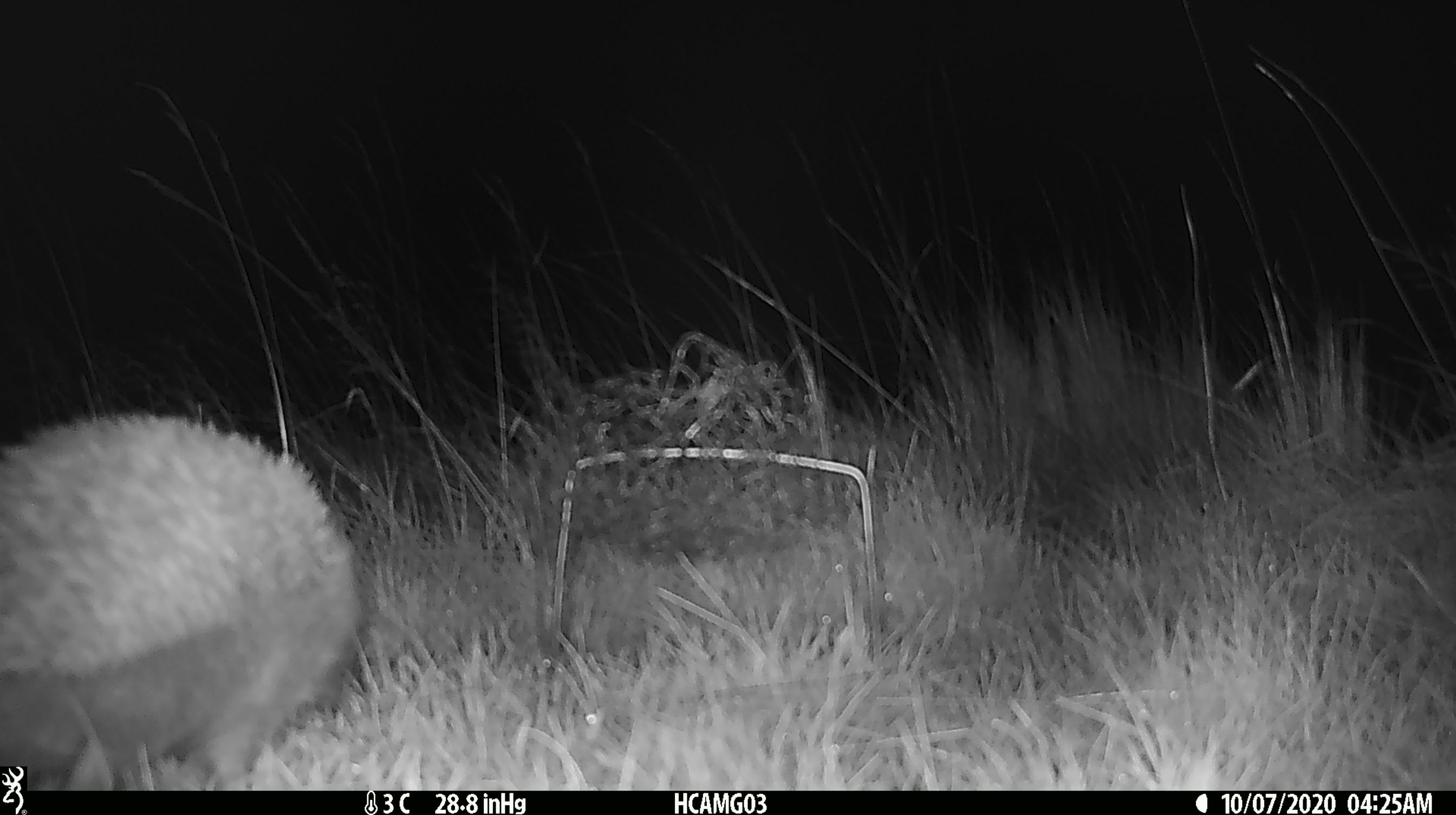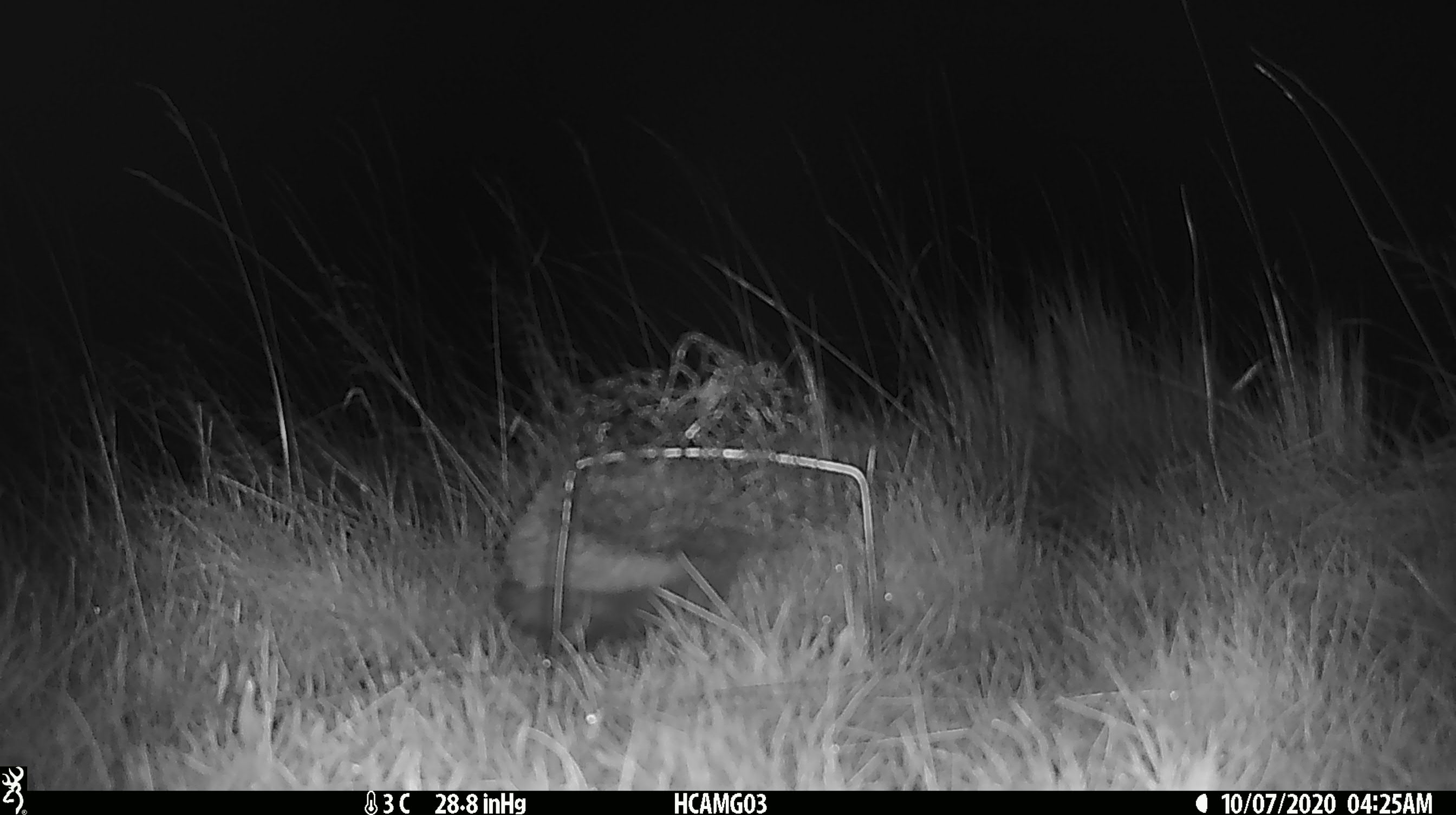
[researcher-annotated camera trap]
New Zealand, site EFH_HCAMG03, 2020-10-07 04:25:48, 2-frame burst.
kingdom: Animalia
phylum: Chordata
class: Mammalia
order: Eulipotyphla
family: Erinaceidae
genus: Erinaceus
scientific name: Erinaceus europaeus europaeus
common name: european hedgehog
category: hedgehog